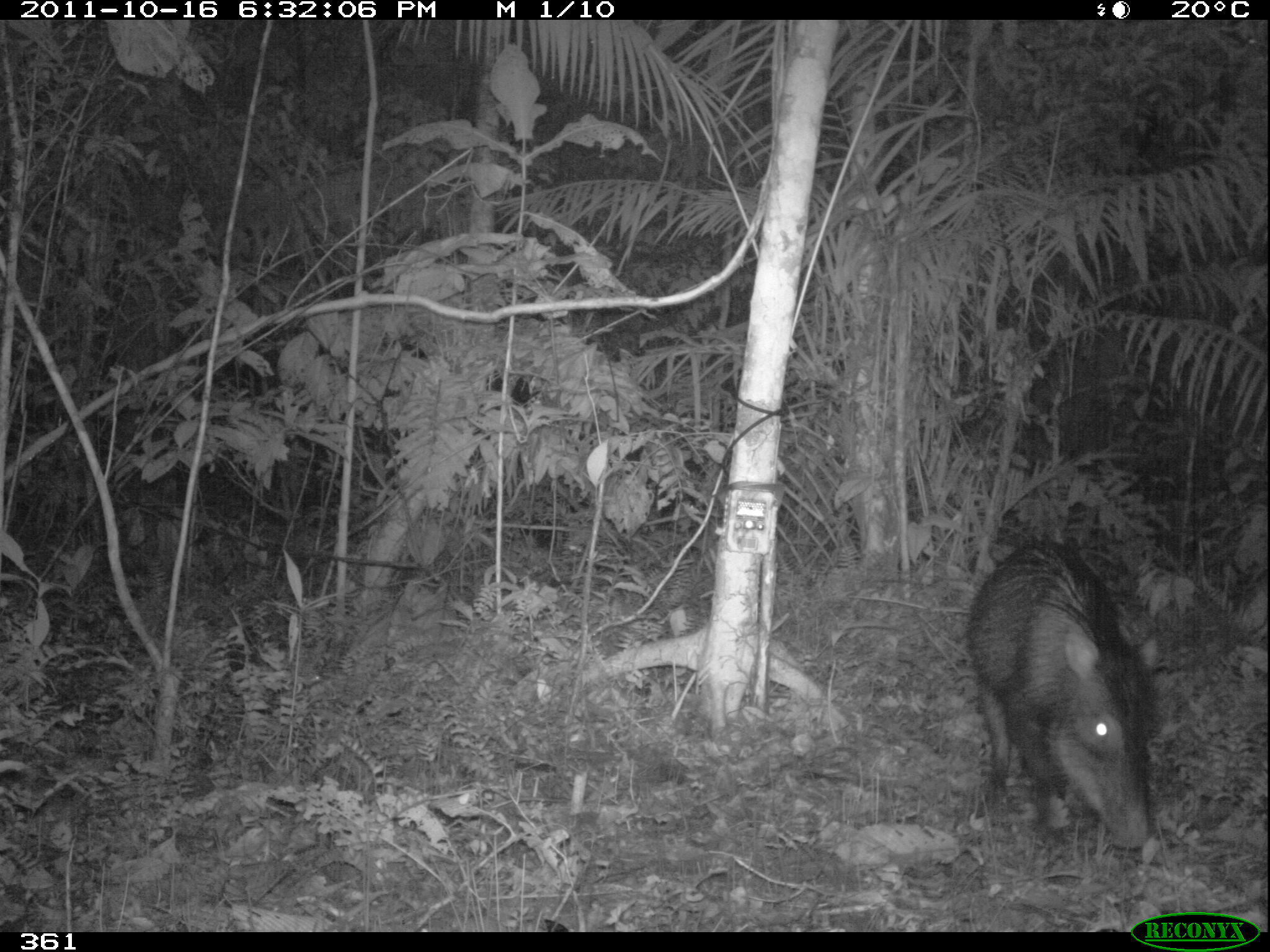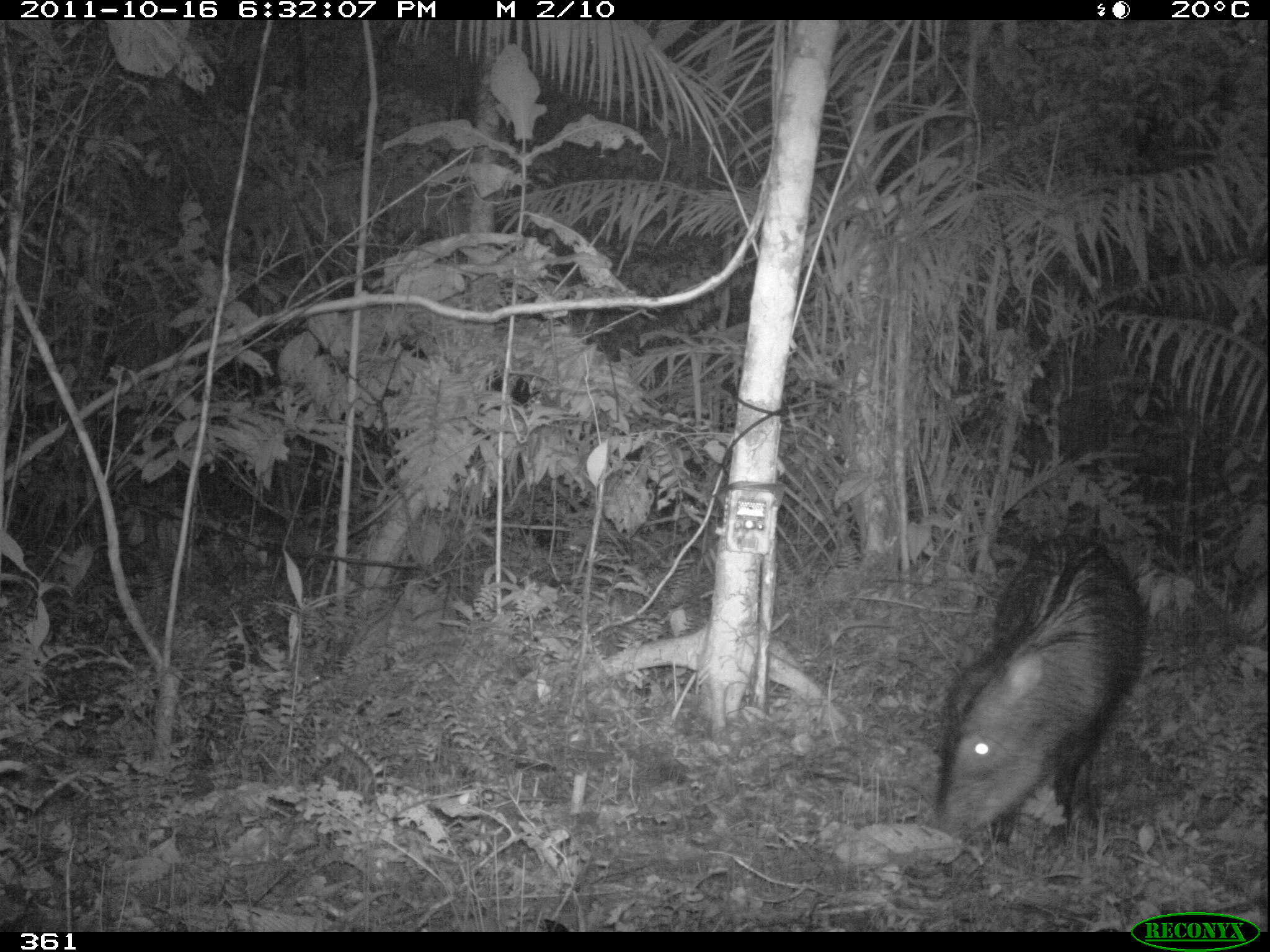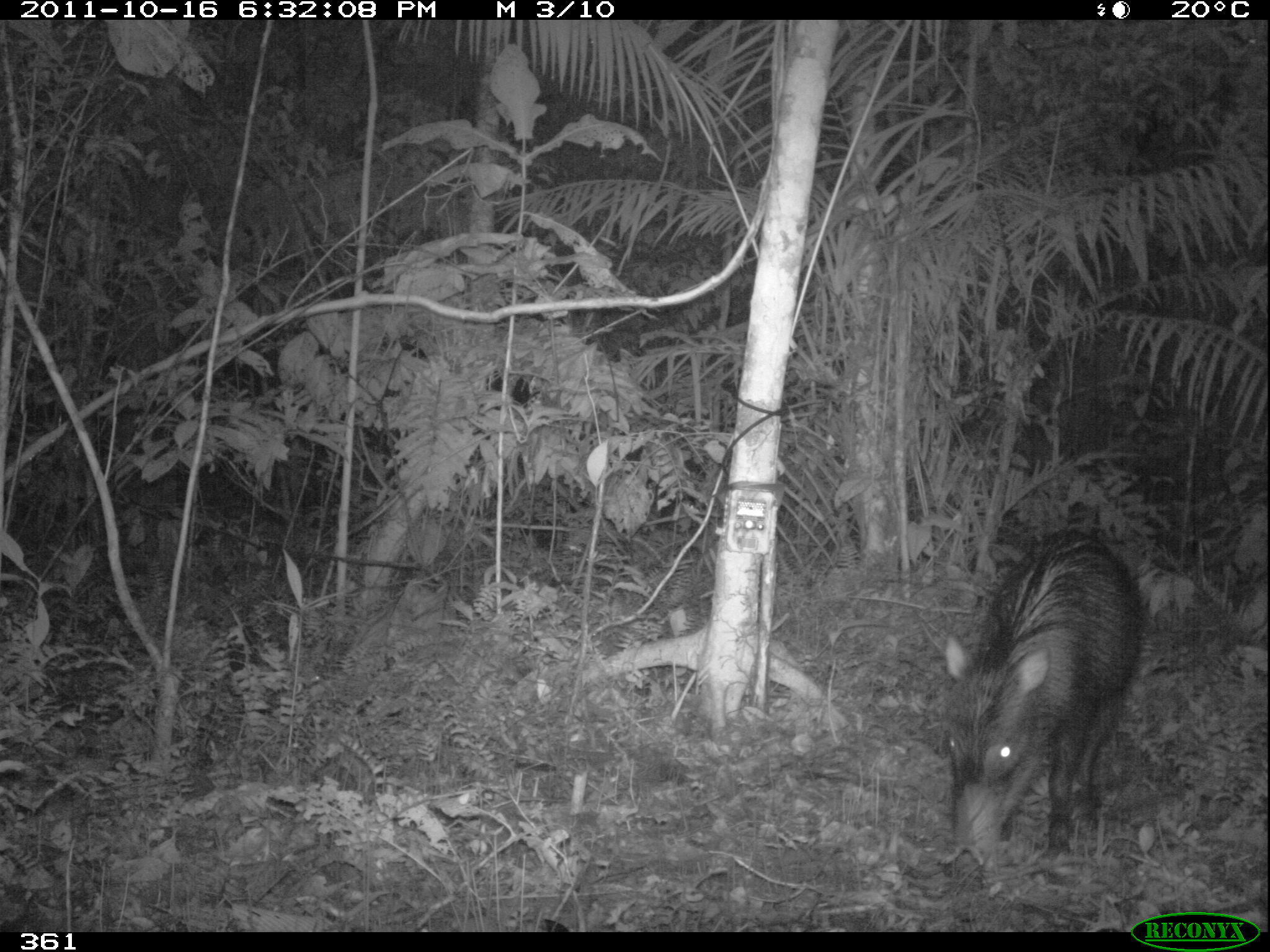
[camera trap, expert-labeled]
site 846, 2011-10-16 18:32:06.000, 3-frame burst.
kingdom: Animalia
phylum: Chordata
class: Mammalia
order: Artiodactyla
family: Tayassuidae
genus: Tayassu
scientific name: Tayassu pecari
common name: white-lipped peccary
Tayassu pecari (white-lipped peccary).